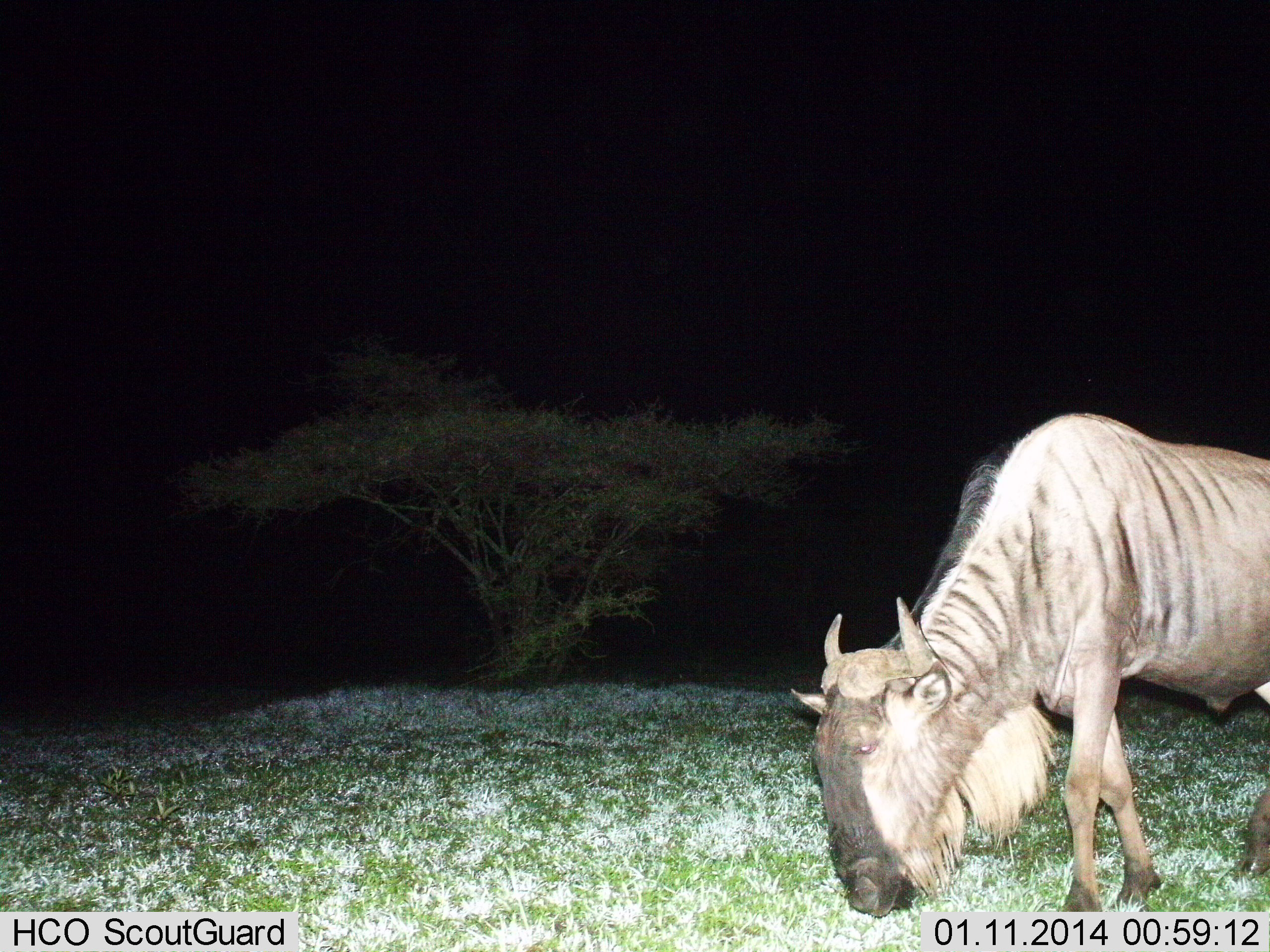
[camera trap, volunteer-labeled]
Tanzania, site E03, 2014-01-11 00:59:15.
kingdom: Animalia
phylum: Chordata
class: Mammalia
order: Artiodactyla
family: Bovidae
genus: Connochaetes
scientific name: Connochaetes taurinus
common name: blue wildebeest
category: wildebeest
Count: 1.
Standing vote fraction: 20%.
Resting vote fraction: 0%.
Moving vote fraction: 0%.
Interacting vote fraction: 0%.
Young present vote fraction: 0%.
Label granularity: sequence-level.